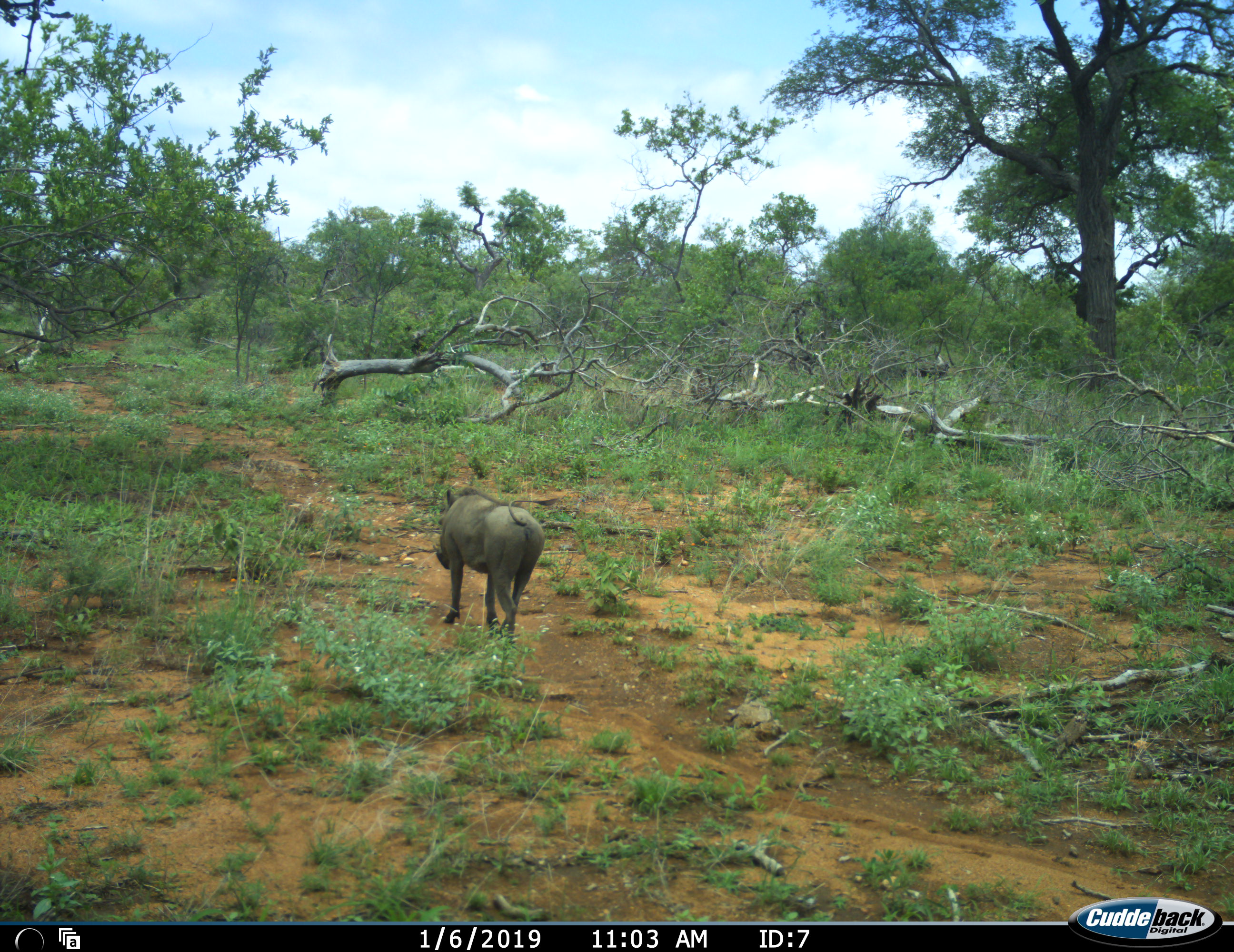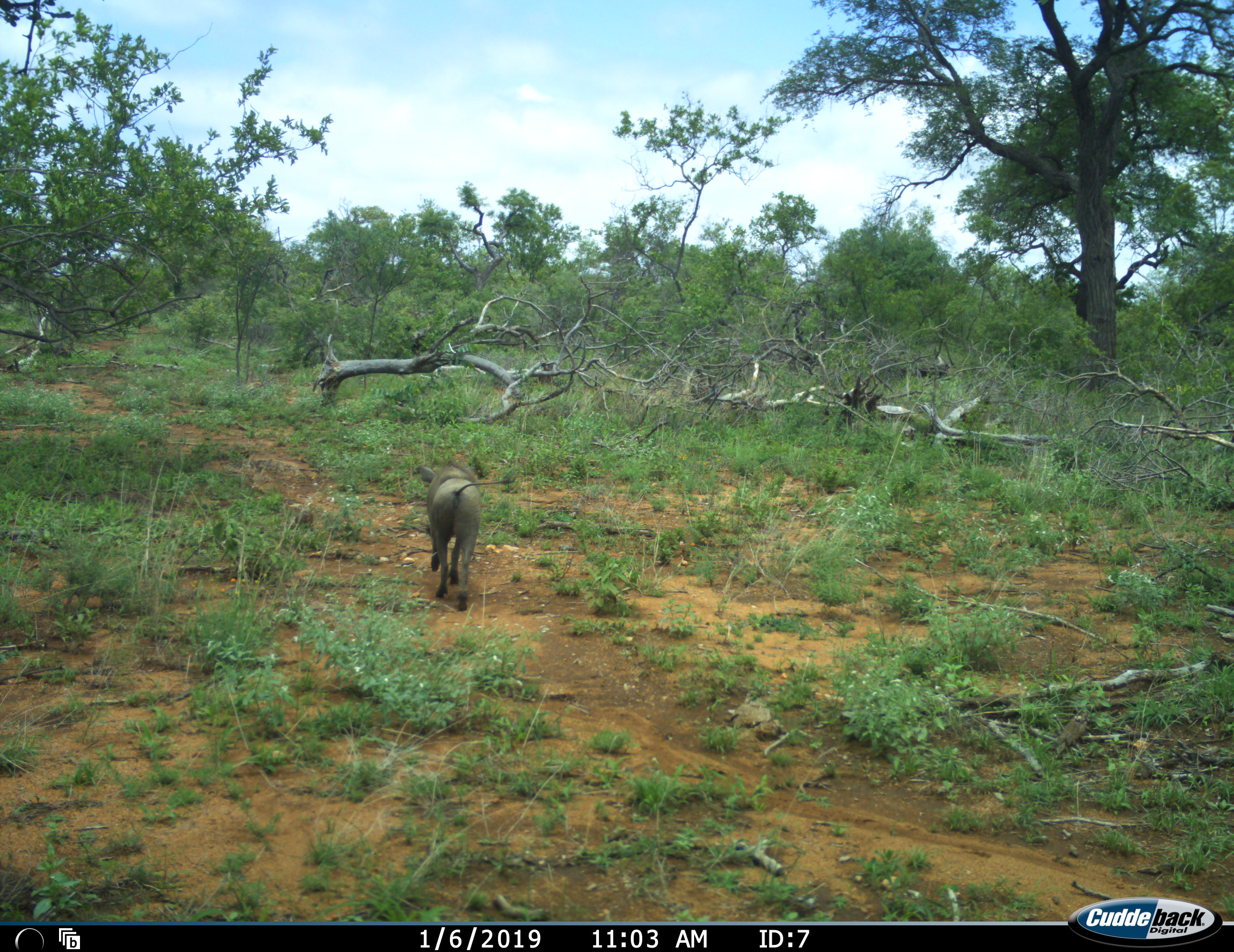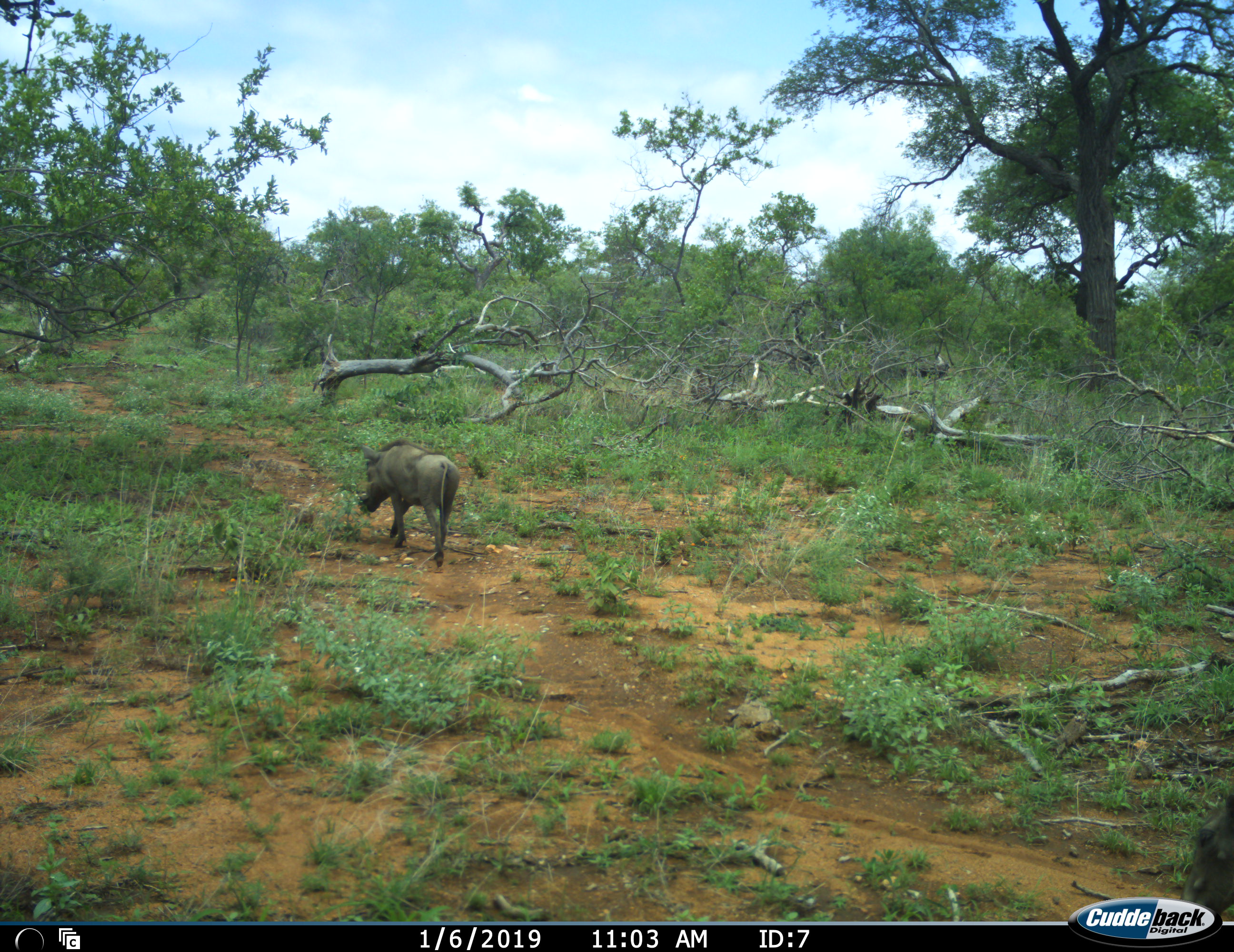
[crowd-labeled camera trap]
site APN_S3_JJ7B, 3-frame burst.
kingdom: Animalia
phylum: Chordata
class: Mammalia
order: Artiodactyla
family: Suidae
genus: Phacochoerus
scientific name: Phacochoerus africanus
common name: warthog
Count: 2.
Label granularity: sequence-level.